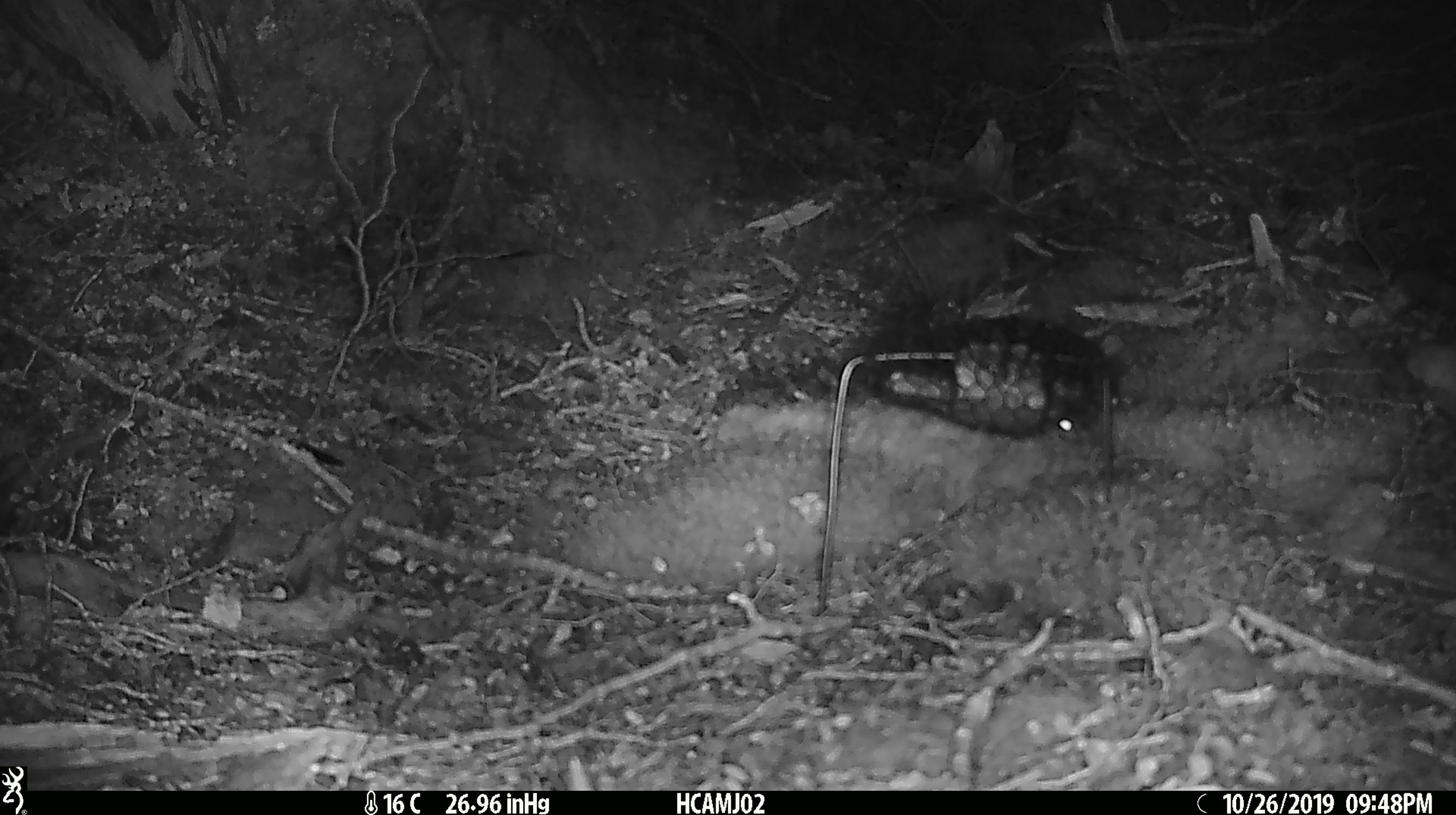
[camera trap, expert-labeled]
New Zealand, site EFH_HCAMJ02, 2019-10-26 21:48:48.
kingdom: Animalia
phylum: Chordata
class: Mammalia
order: Rodentia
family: Muridae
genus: Mus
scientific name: Mus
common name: mouse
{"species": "mouse (Mus)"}